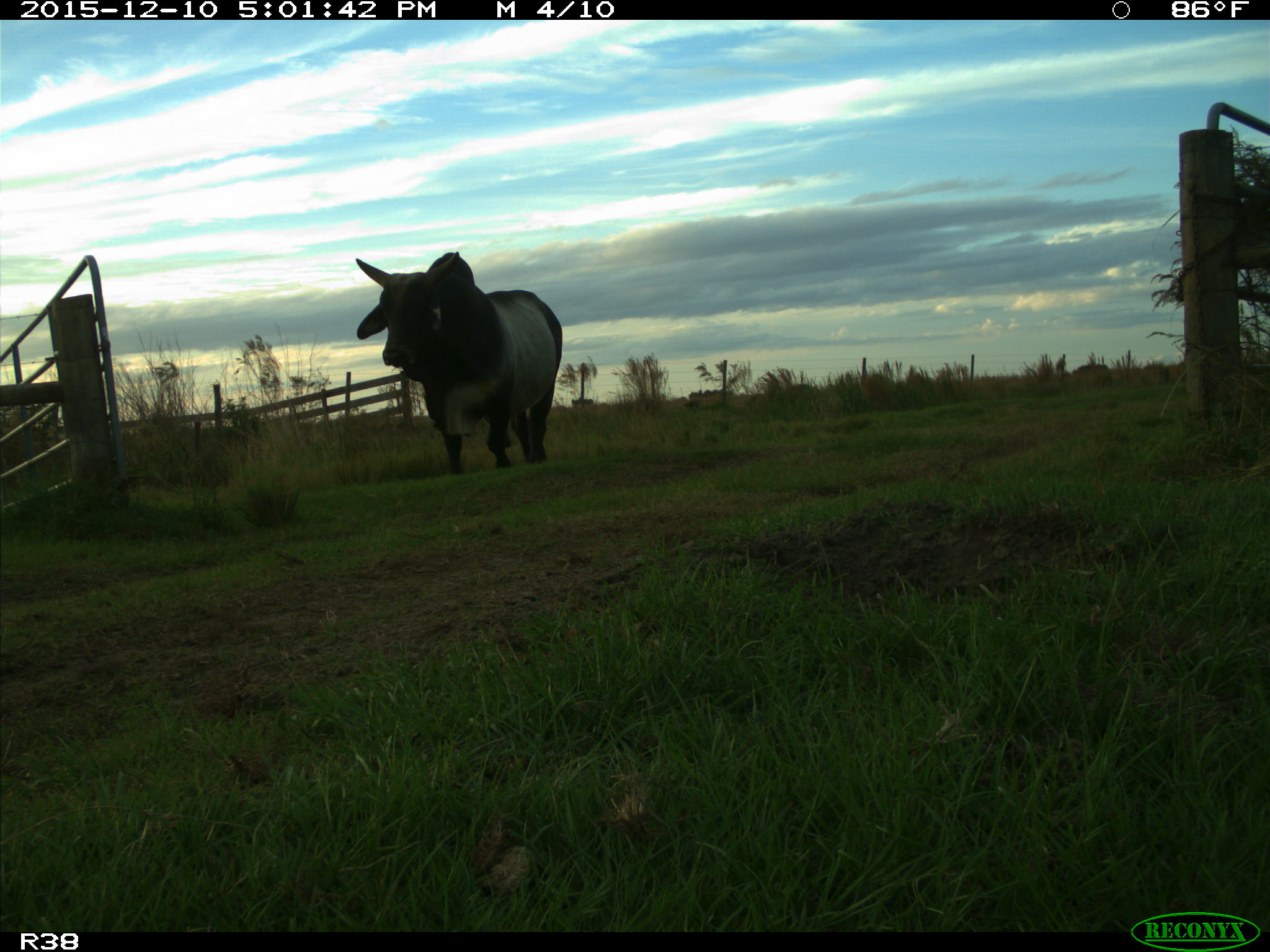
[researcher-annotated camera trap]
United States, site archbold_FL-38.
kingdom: Animalia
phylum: Chordata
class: Mammalia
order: Artiodactyla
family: Bovidae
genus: Bos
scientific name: Bos taurus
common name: domestic cow